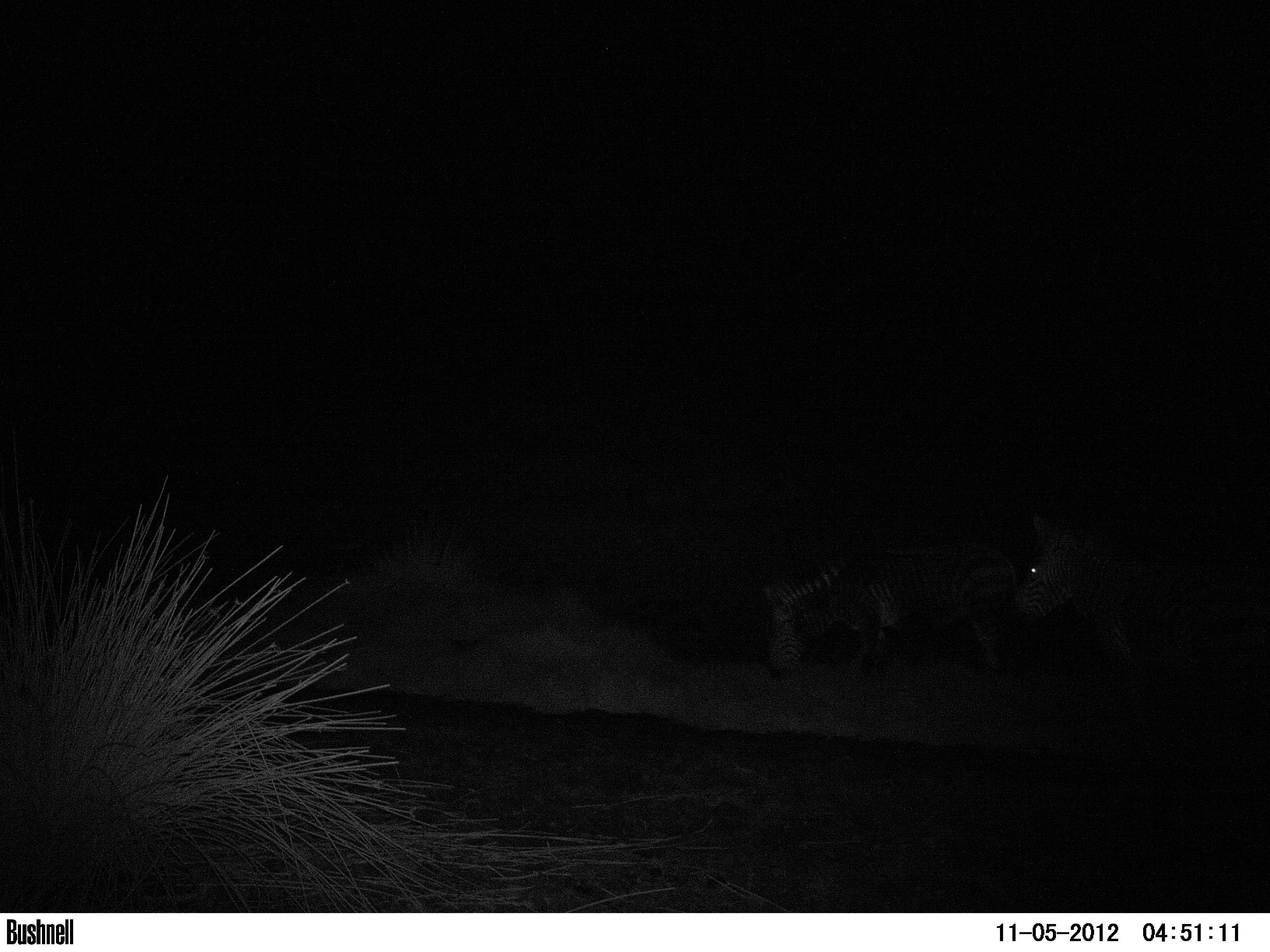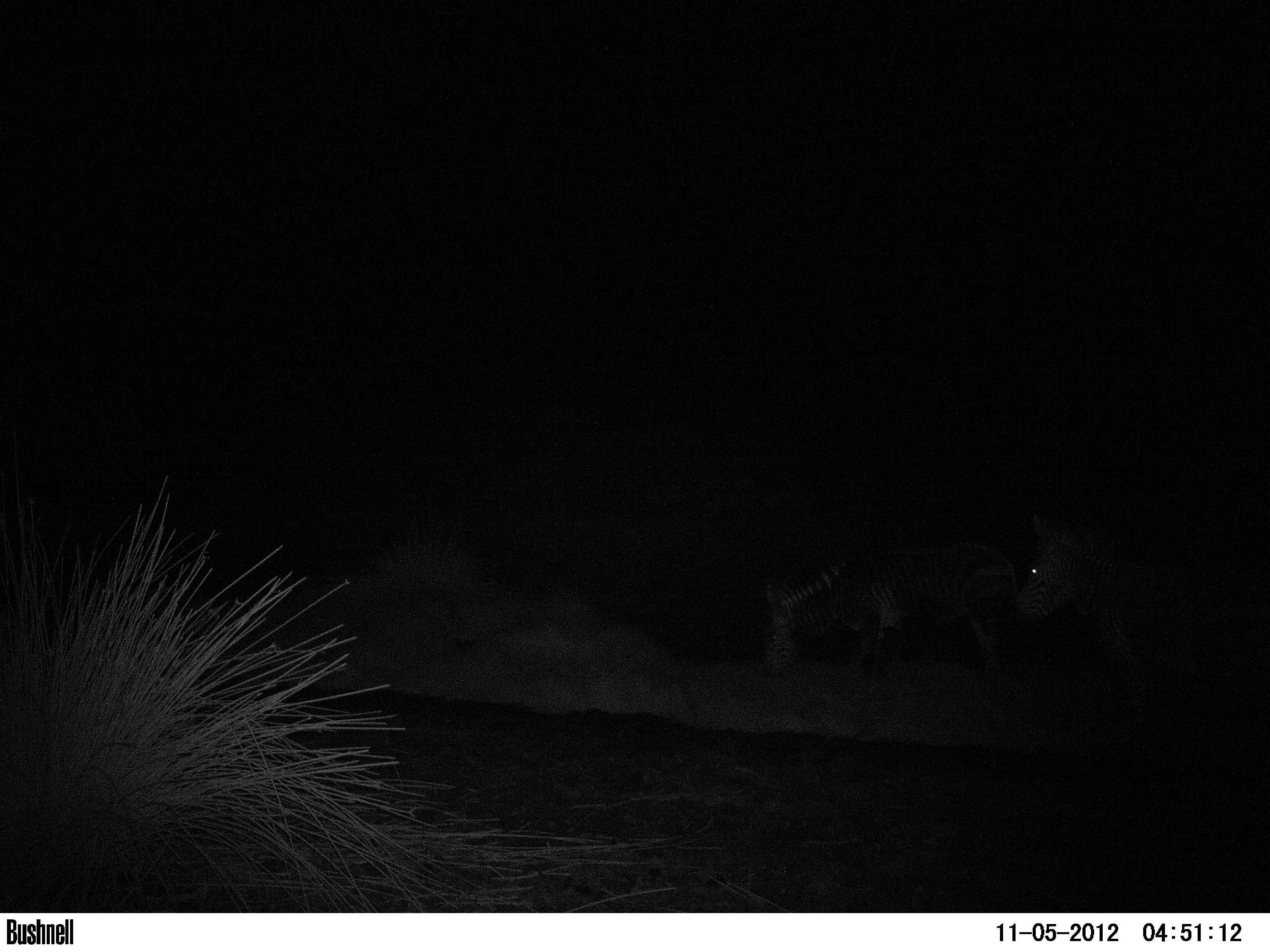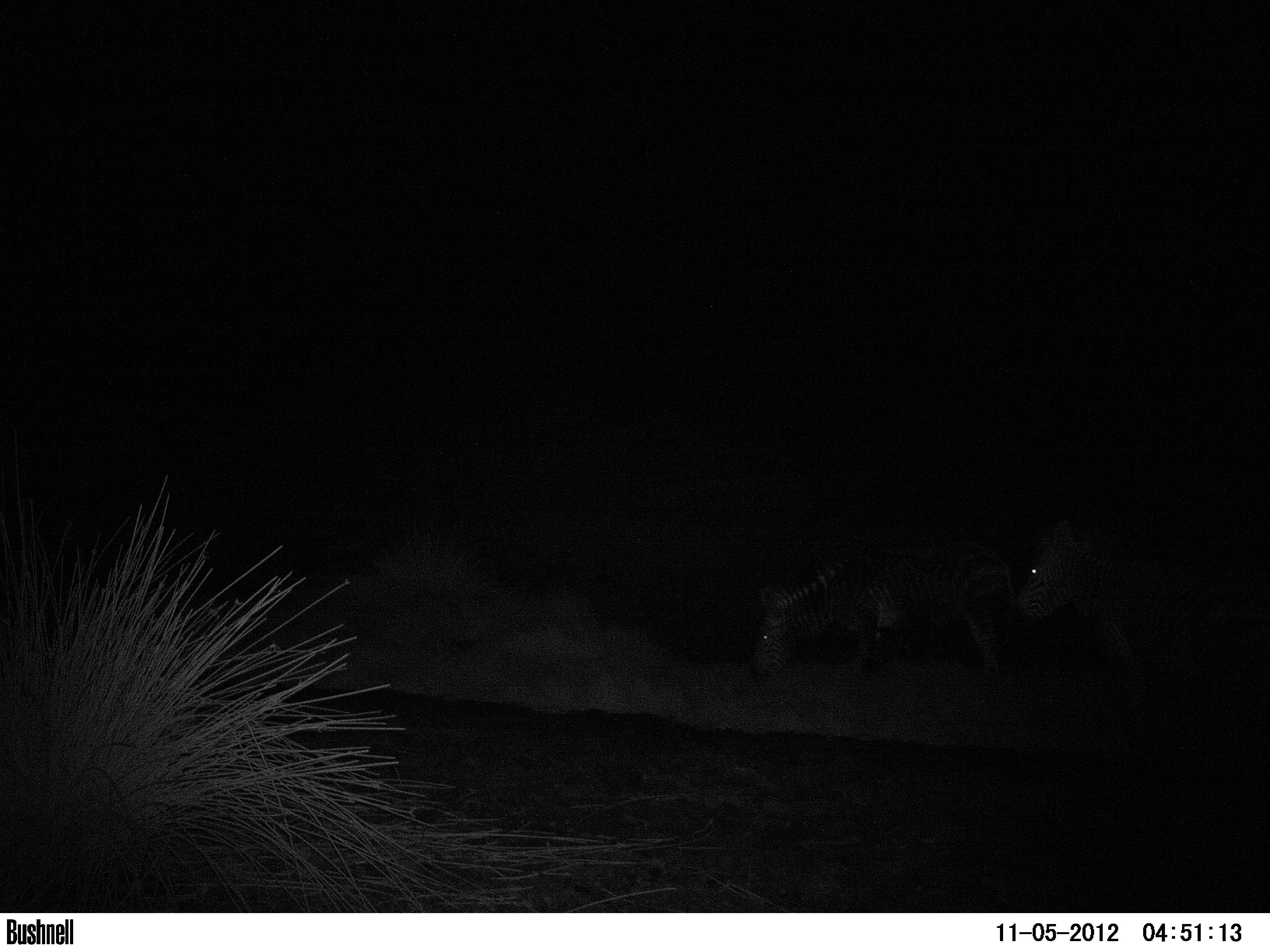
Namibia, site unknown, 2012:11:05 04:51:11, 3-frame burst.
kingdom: Animalia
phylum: Chordata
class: Mammalia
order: Perissodactyla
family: Equidae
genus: Equus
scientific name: Equus zebra hartmannae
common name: hartmann's mountain zebra